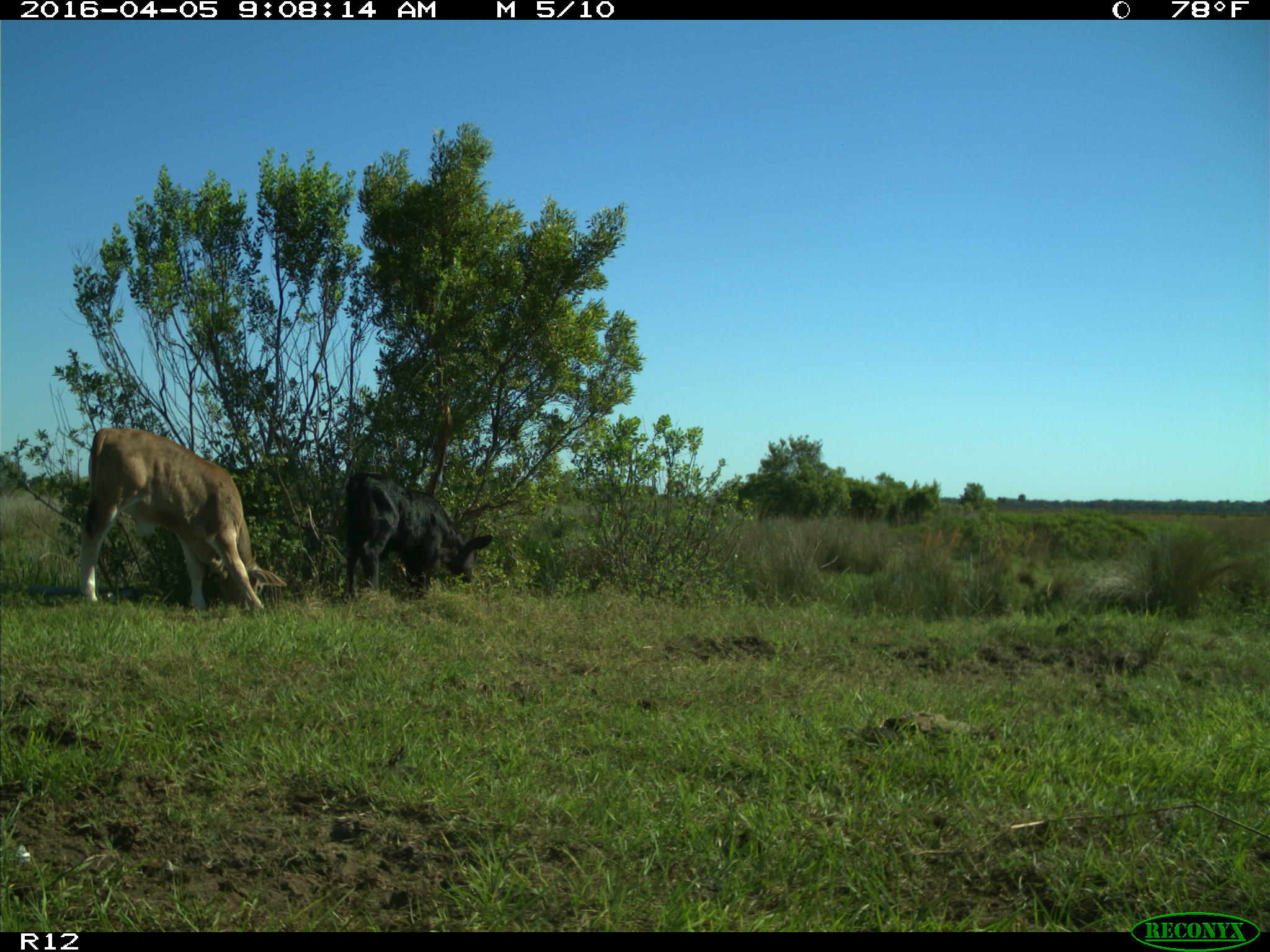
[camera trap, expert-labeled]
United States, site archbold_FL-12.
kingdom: Animalia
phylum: Chordata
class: Mammalia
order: Artiodactyla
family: Bovidae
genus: Bos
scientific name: Bos taurus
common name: domestic cow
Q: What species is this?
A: Bos taurus (domestic cow).